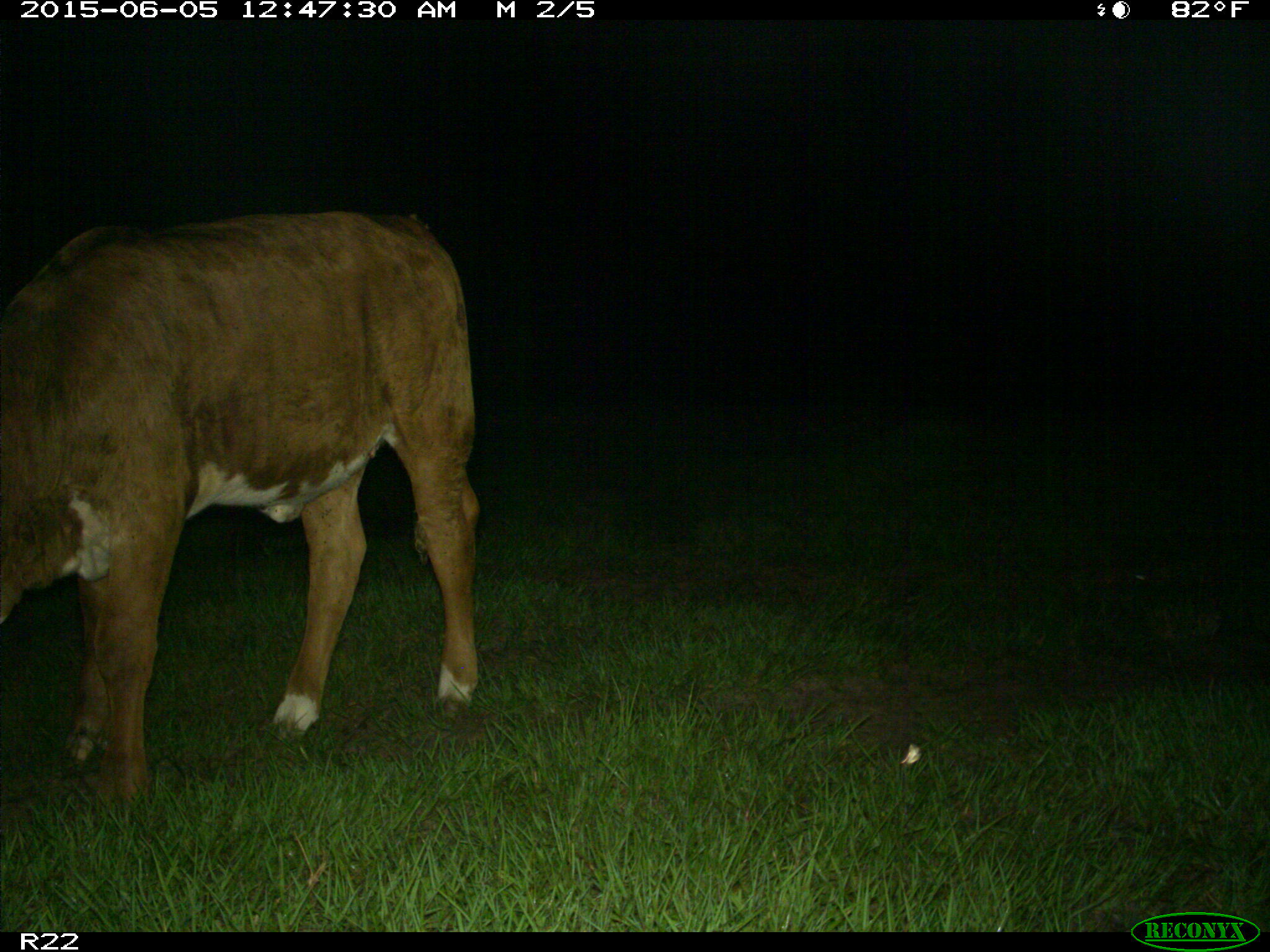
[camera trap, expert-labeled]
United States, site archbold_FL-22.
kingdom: Animalia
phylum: Chordata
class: Mammalia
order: Artiodactyla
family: Bovidae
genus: Bos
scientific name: Bos taurus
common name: domestic cow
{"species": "Bos taurus (domestic cow)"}